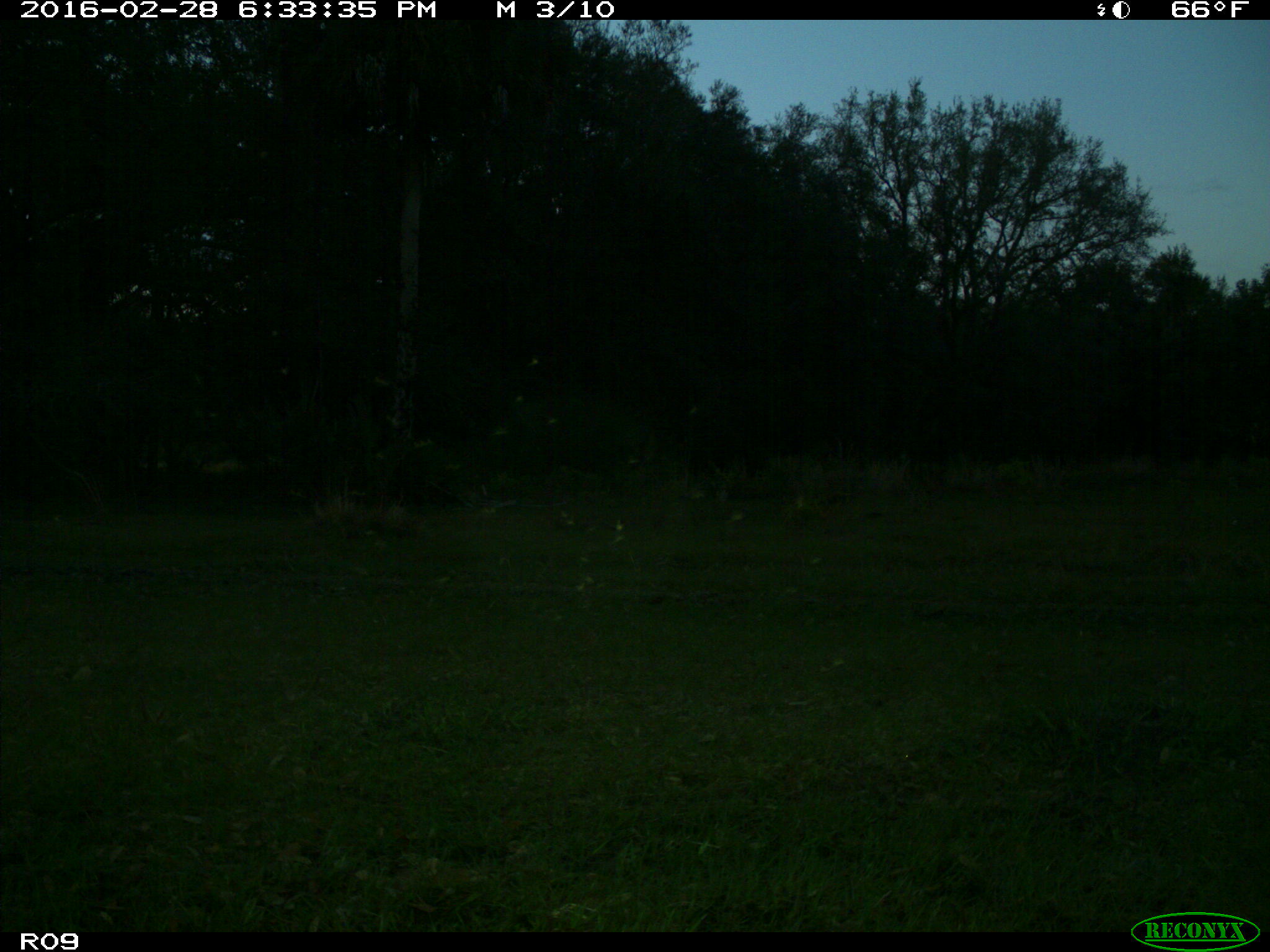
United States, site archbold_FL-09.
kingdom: Animalia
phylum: Chordata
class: Mammalia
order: Artiodactyla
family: Bovidae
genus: Bos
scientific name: Bos taurus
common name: domestic cow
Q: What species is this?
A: Bos taurus (domestic cow).